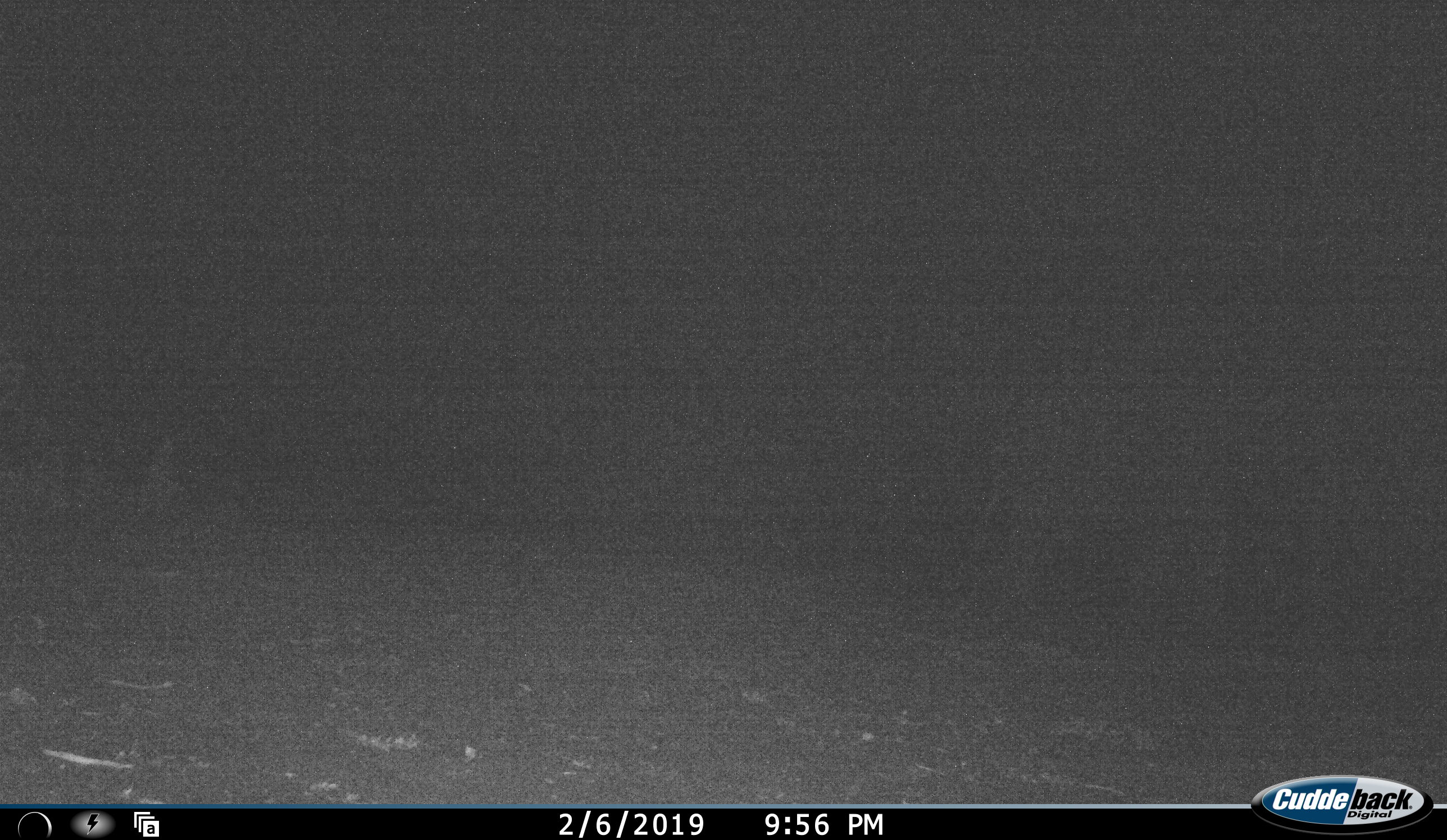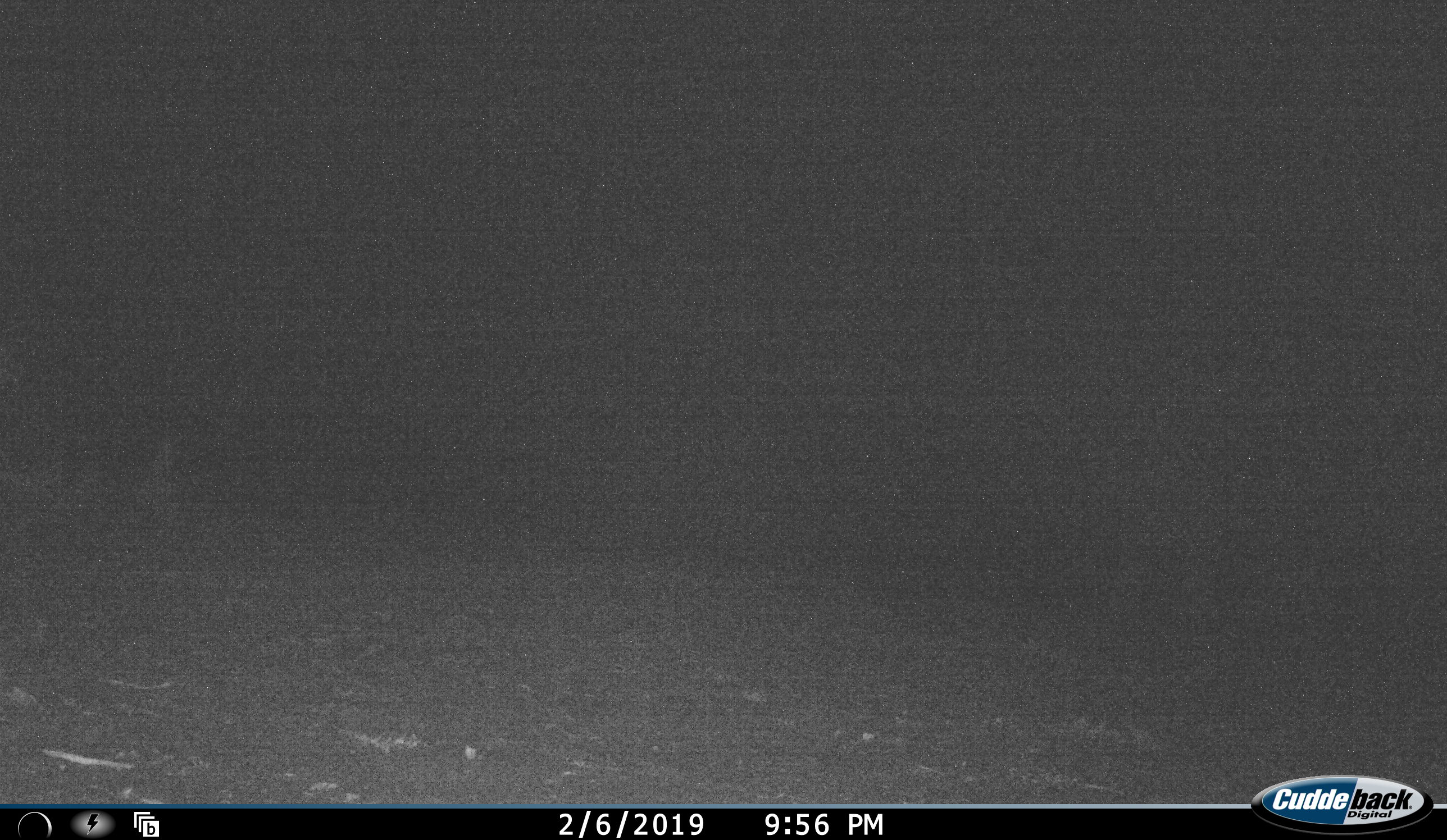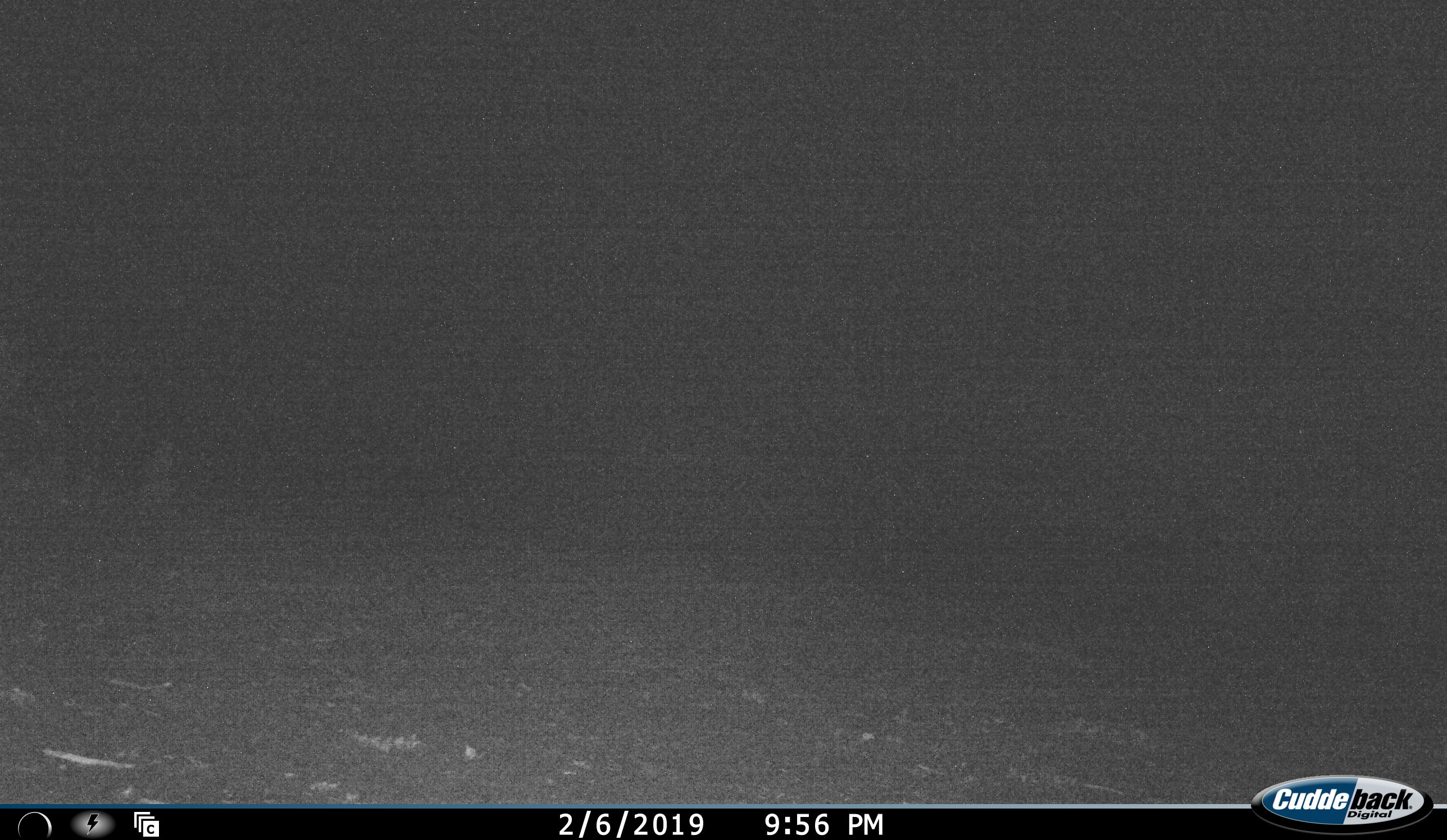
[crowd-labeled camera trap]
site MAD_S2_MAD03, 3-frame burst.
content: unidentified animal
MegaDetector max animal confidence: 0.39